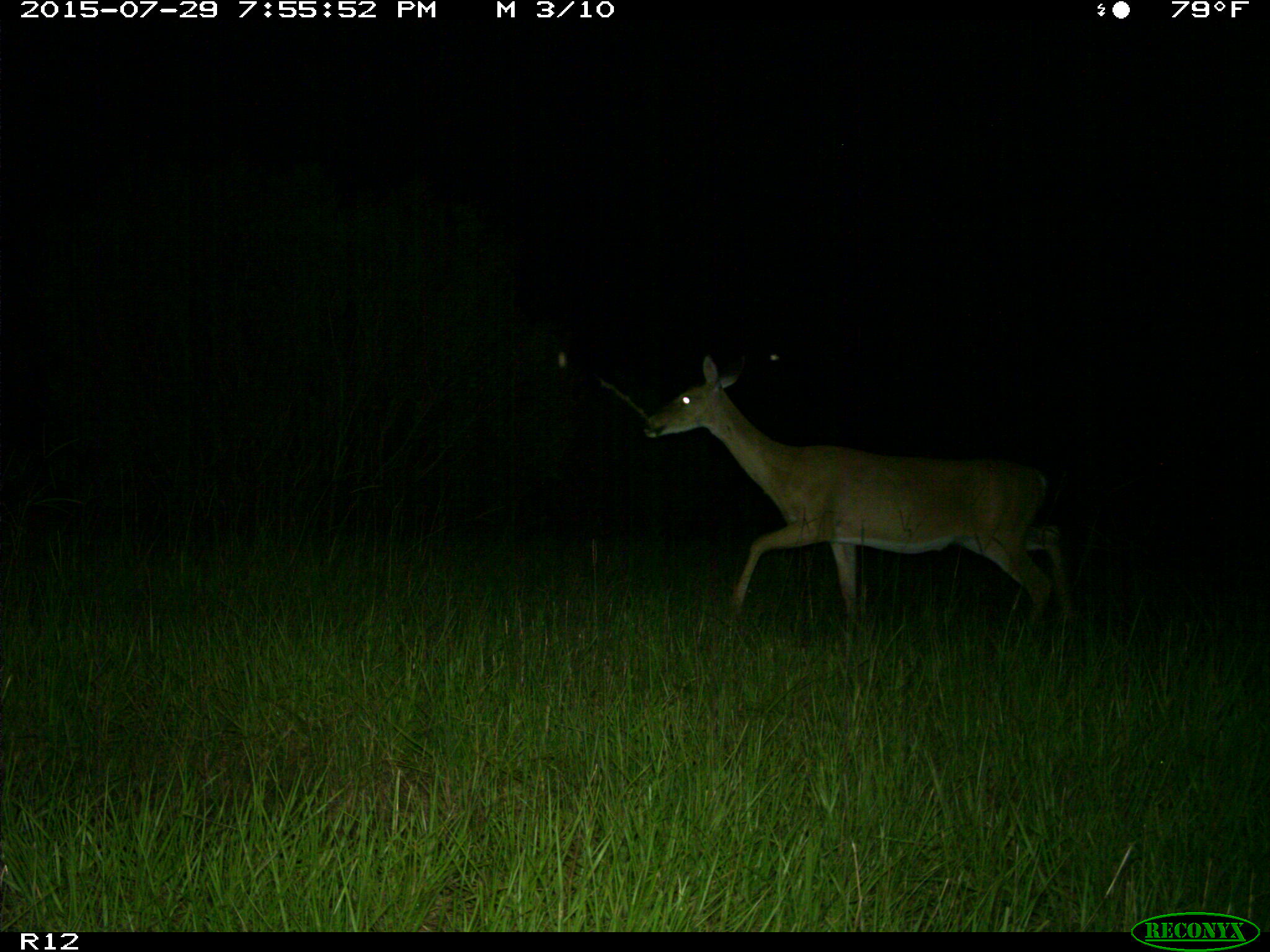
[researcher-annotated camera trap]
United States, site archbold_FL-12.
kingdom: Animalia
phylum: Chordata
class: Mammalia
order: Artiodactyla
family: Cervidae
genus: Odocoileus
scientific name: Odocoileus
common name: deer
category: unidentified deer